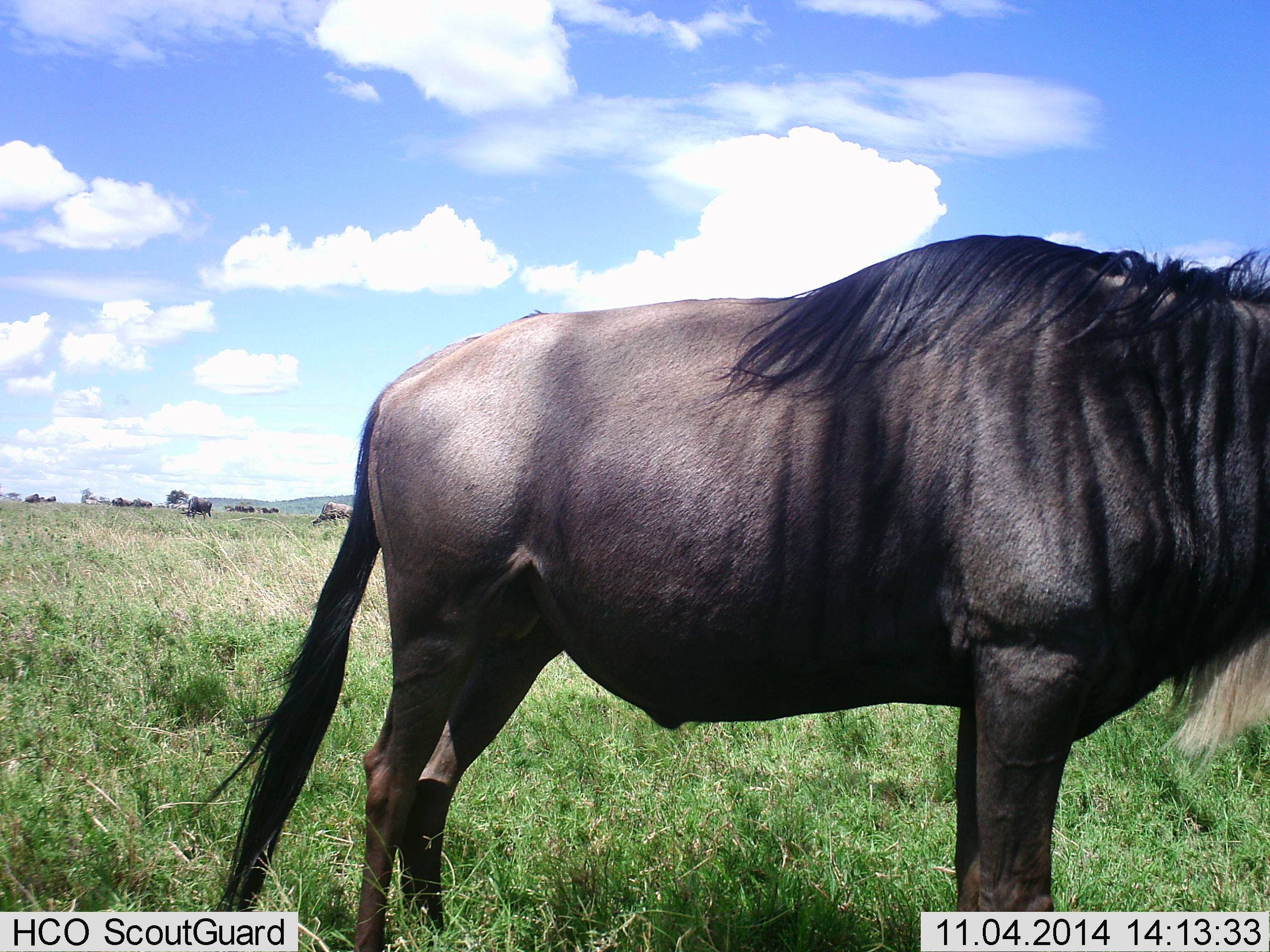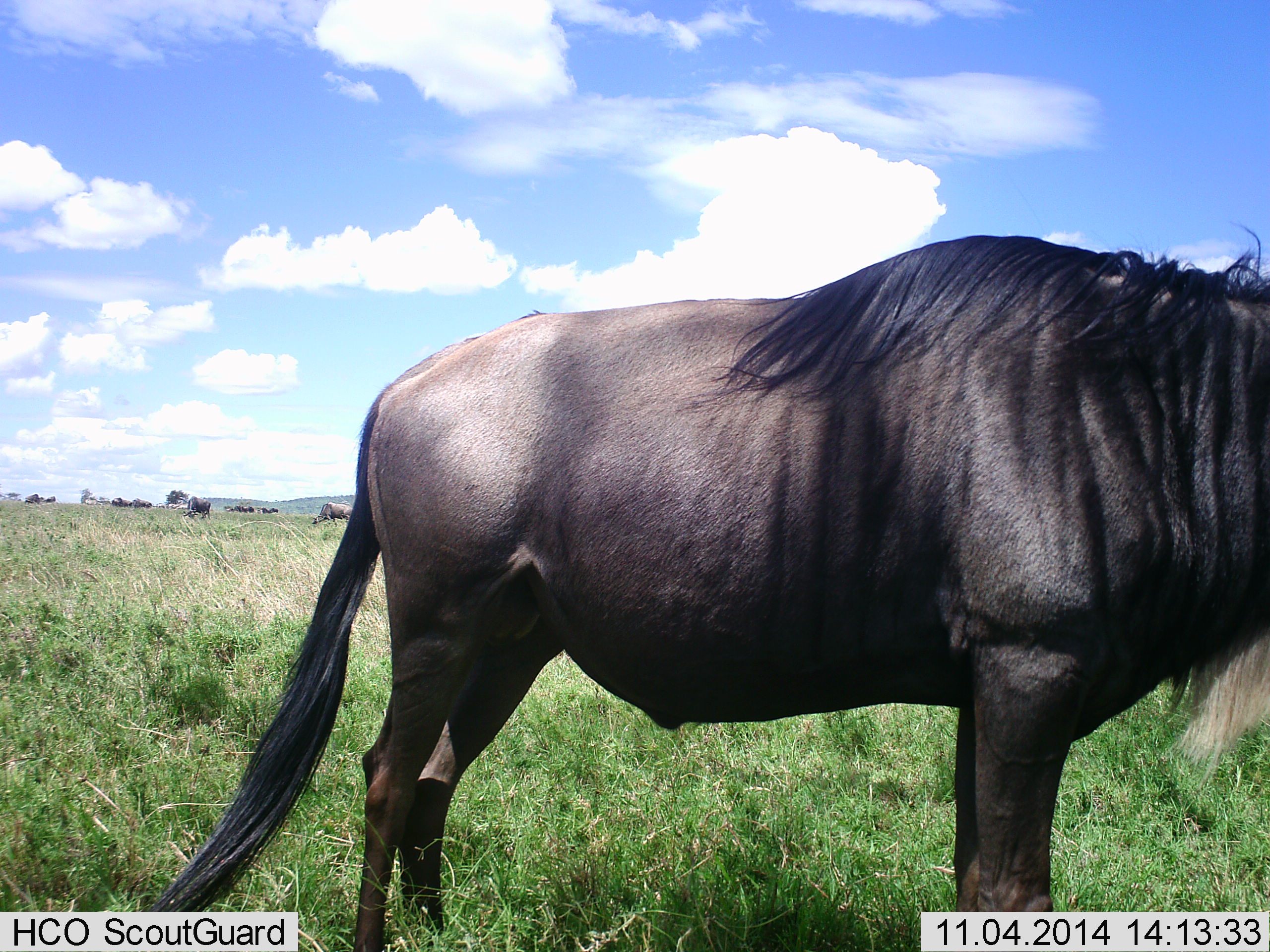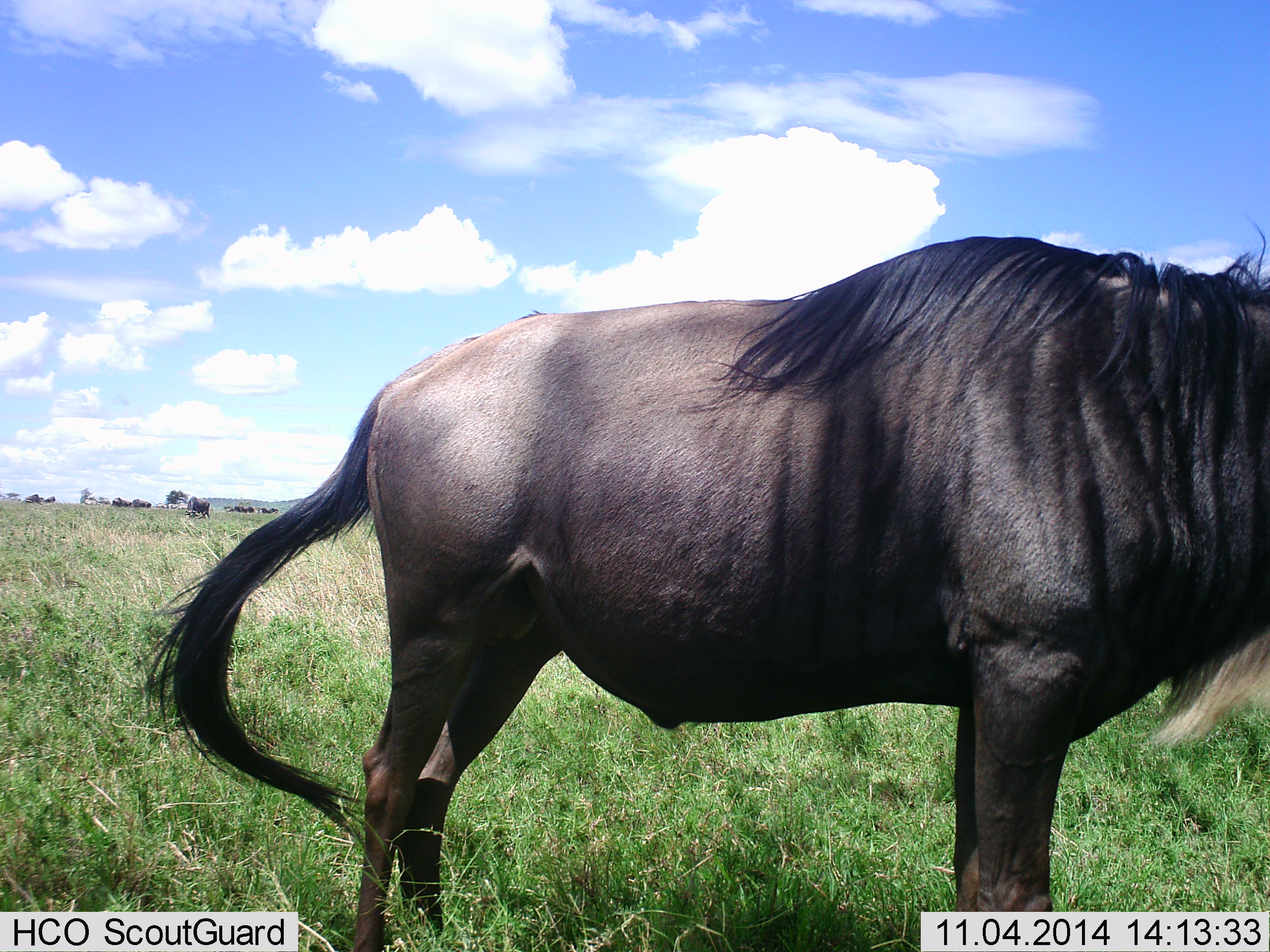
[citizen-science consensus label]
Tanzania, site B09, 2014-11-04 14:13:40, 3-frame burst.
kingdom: Animalia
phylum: Chordata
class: Mammalia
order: Artiodactyla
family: Bovidae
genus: Connochaetes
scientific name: Connochaetes taurinus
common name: blue wildebeest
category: wildebeest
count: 2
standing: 90%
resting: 0%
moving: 0%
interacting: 0%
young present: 0%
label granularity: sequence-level